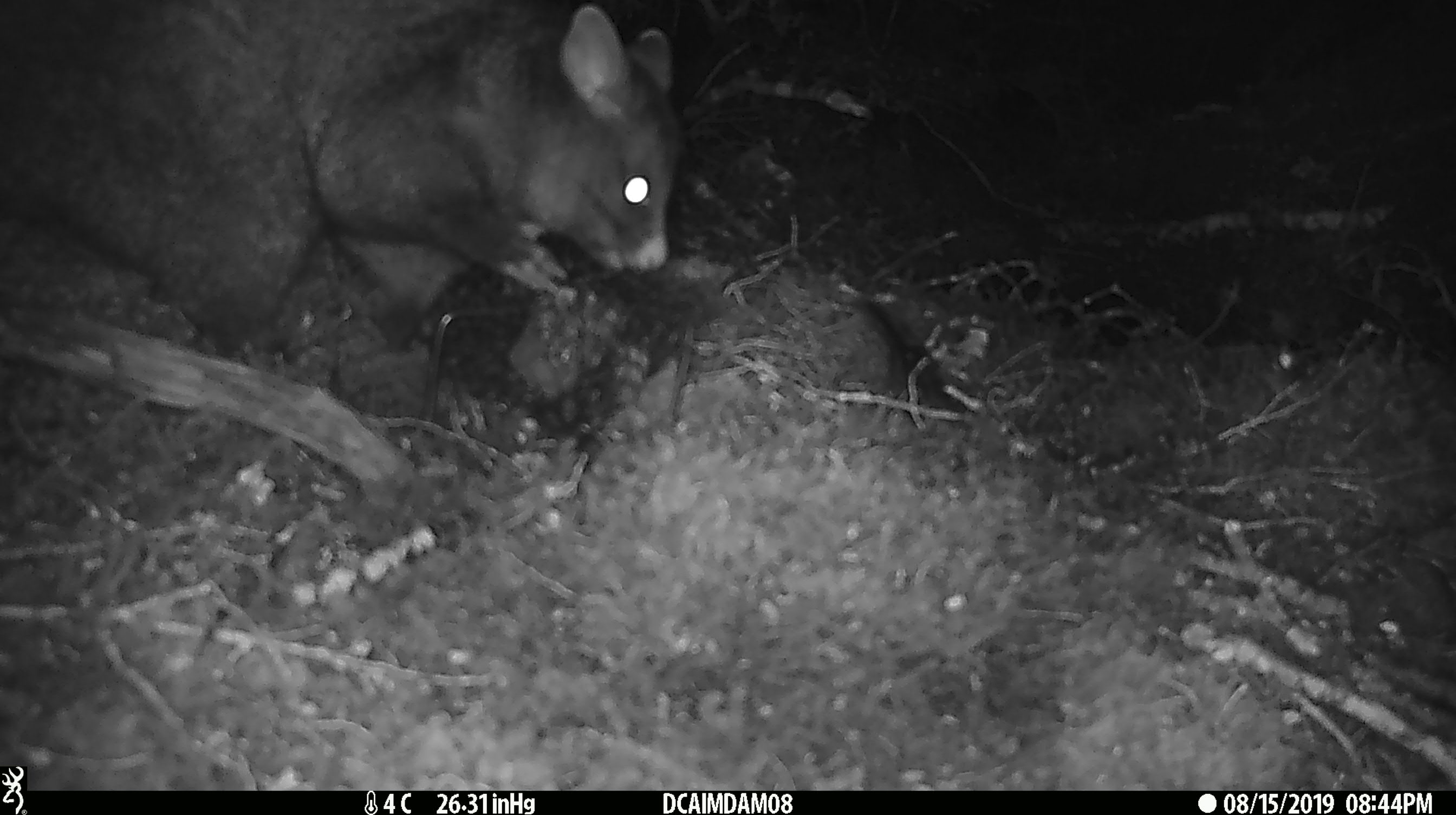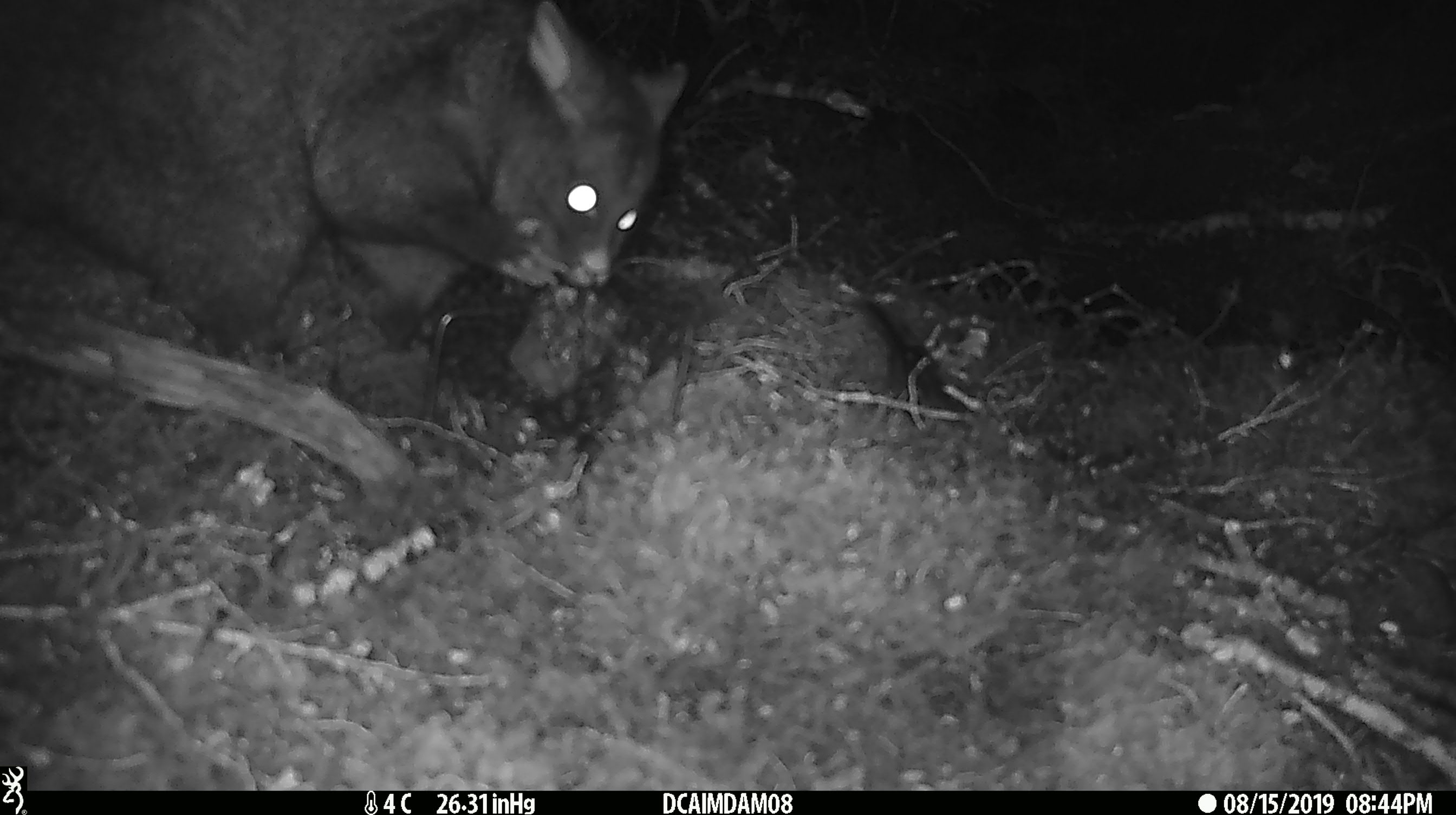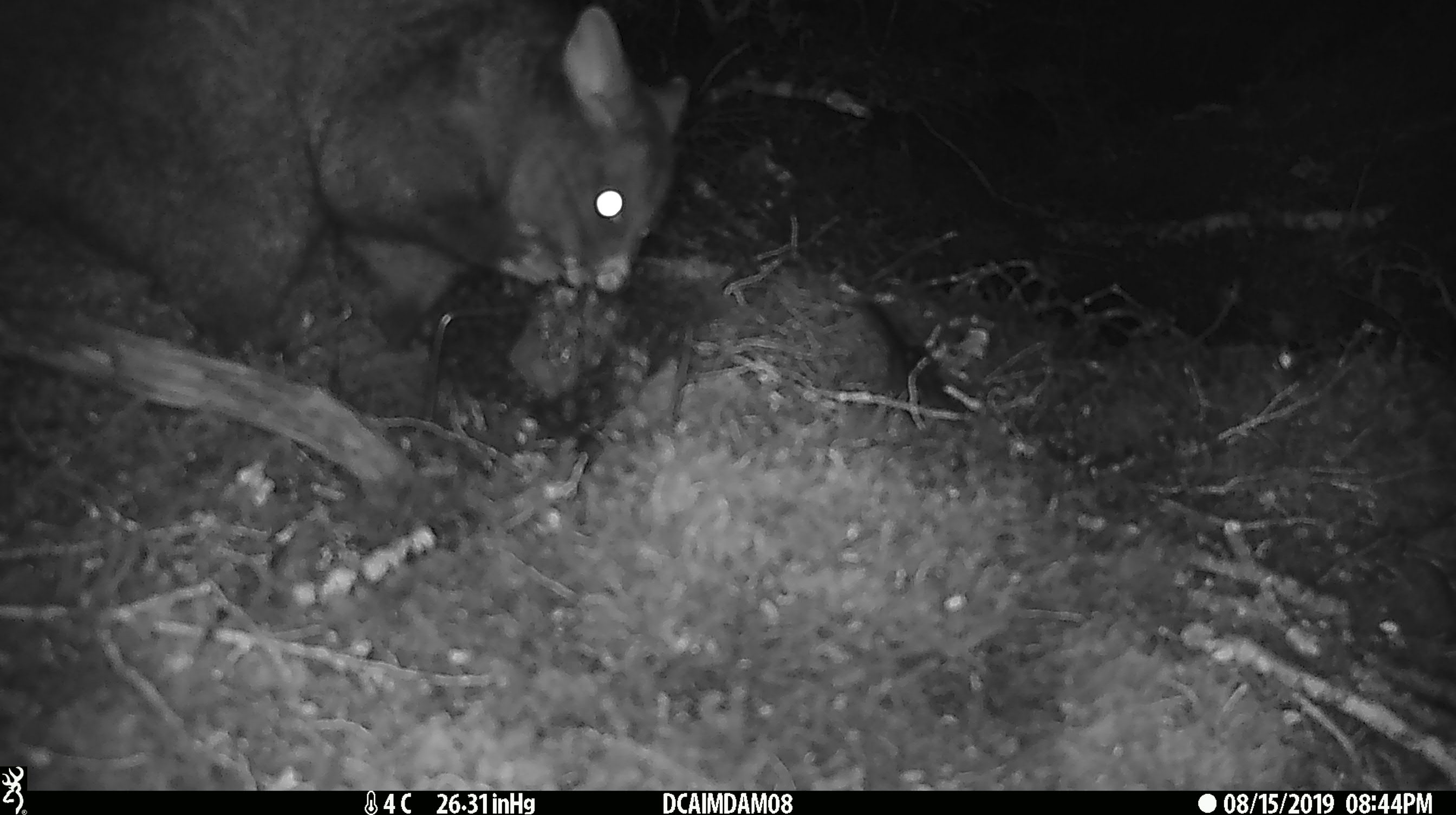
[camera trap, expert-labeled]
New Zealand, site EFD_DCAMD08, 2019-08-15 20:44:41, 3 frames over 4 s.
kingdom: Animalia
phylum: Chordata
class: Mammalia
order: Diprotodontia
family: Phalangeridae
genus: Trichosurus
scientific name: Trichosurus vulpecula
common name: common brushtail possum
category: possum